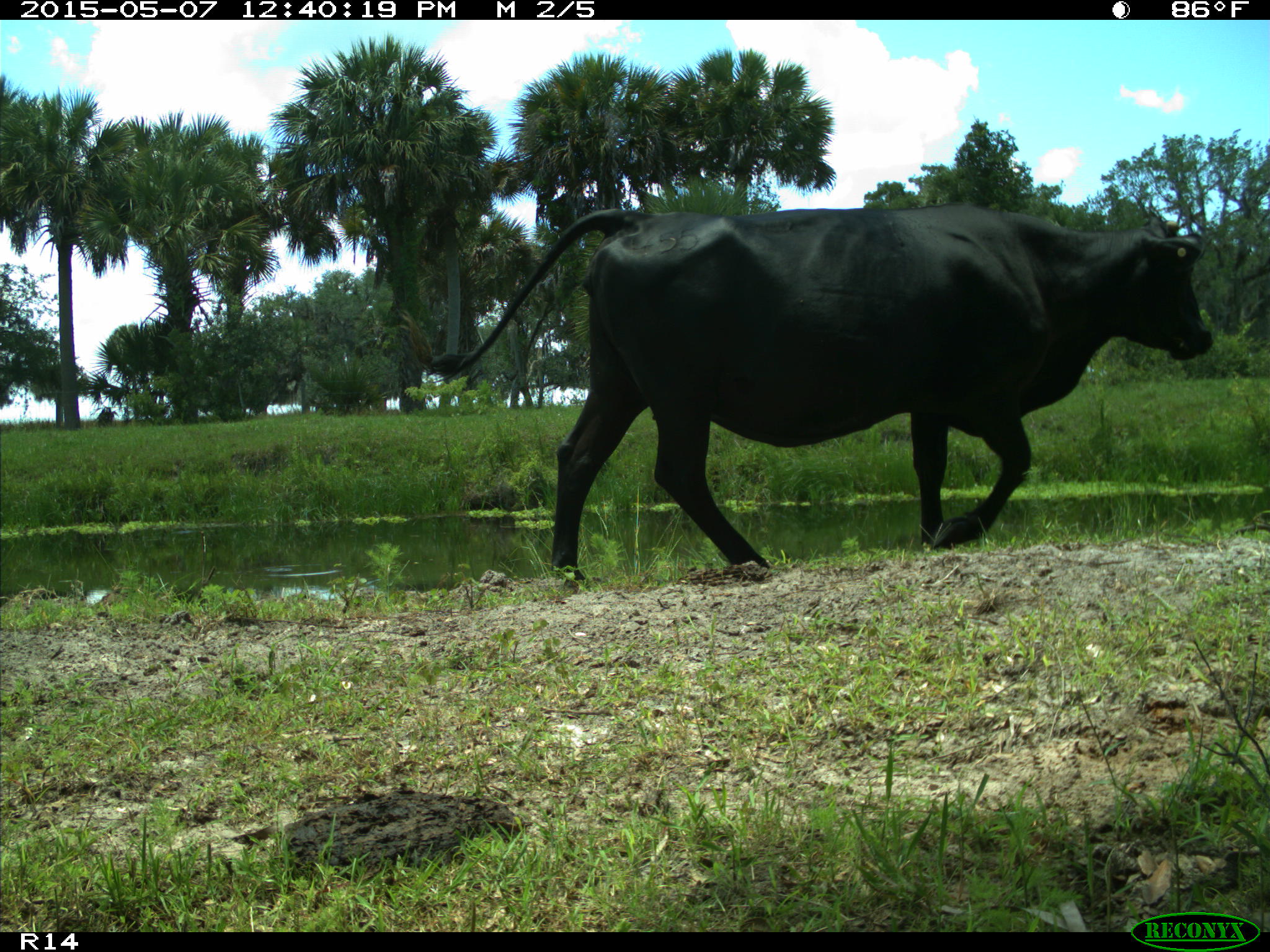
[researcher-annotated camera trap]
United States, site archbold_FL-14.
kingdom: Animalia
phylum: Chordata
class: Mammalia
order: Artiodactyla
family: Bovidae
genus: Bos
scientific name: Bos taurus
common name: domestic cow